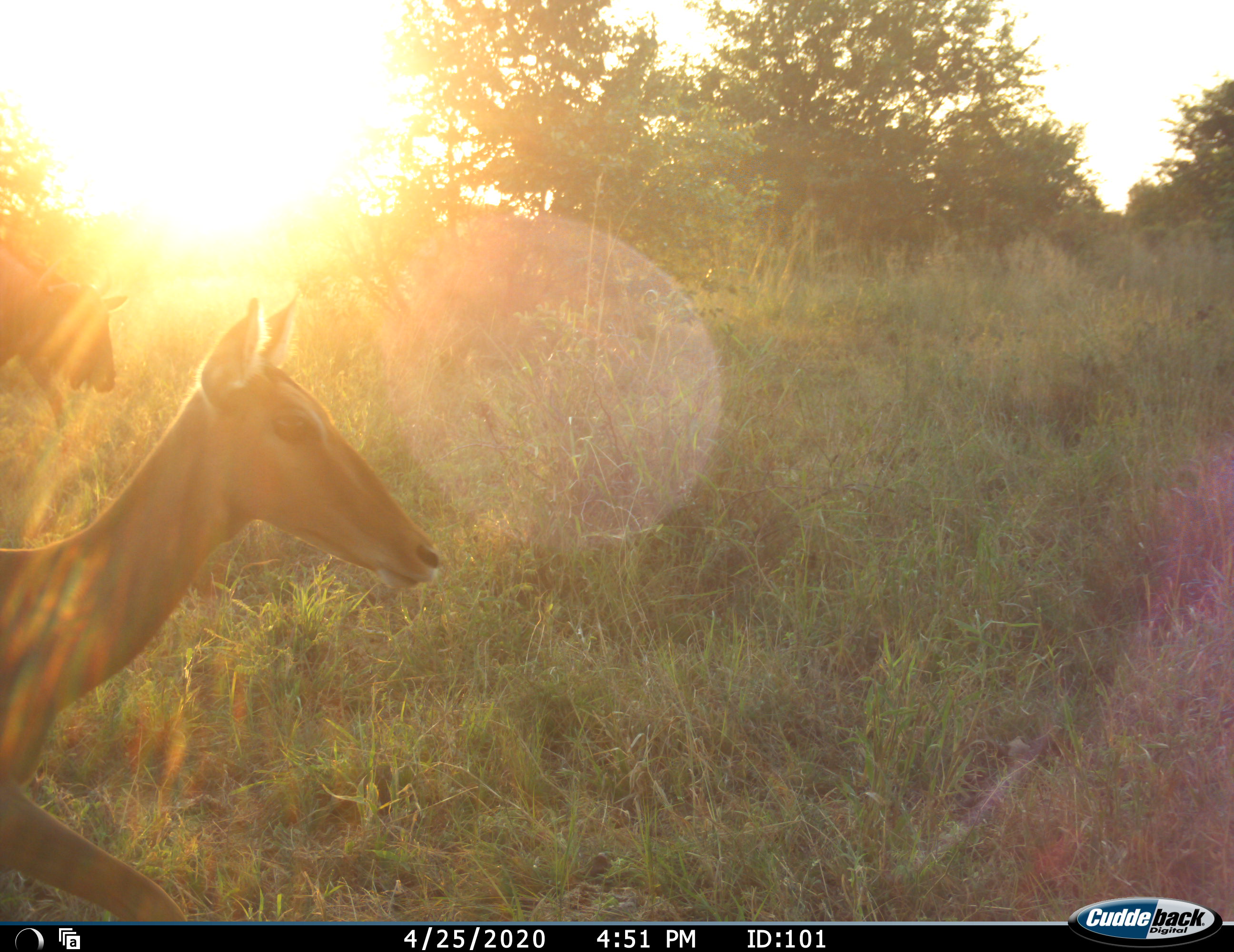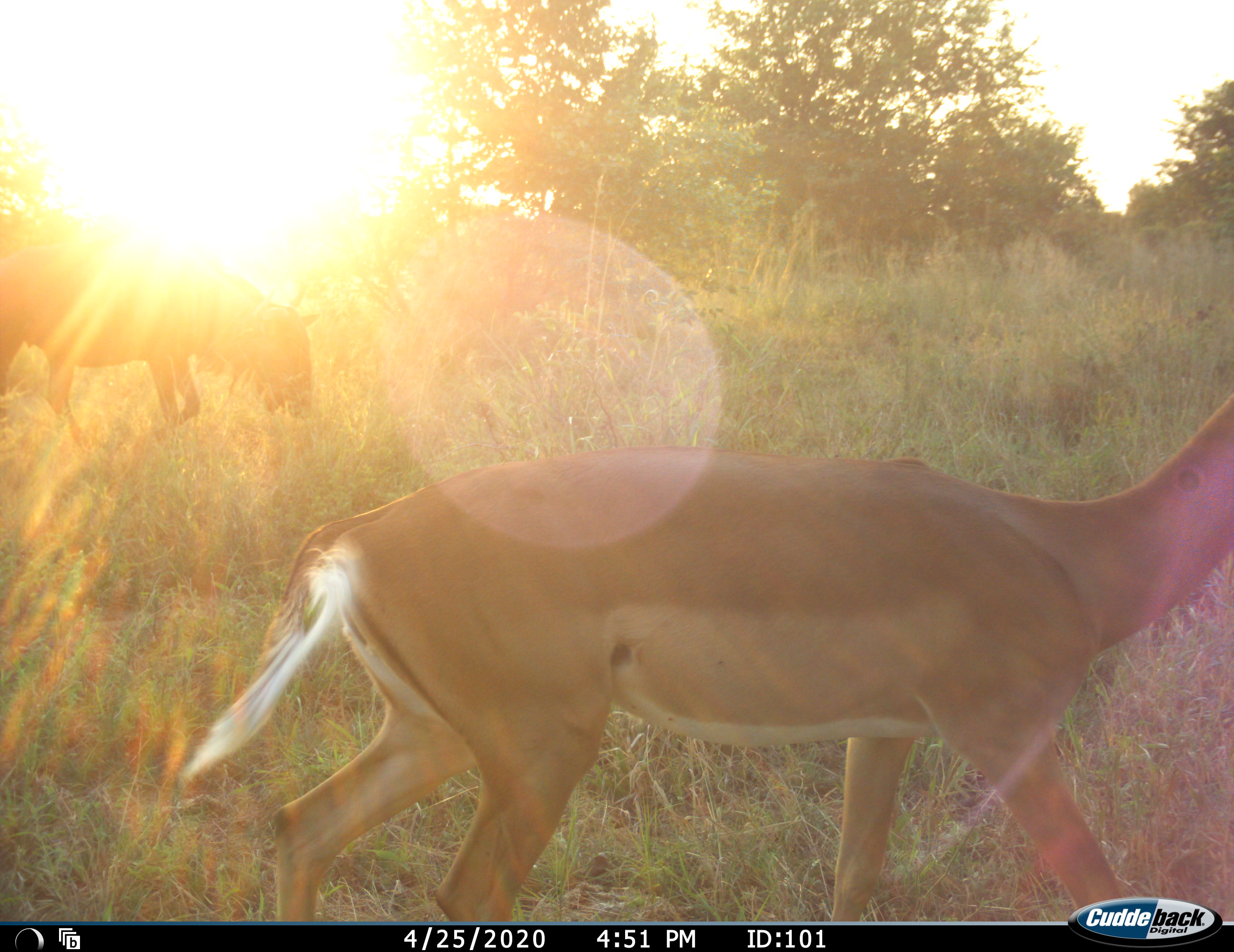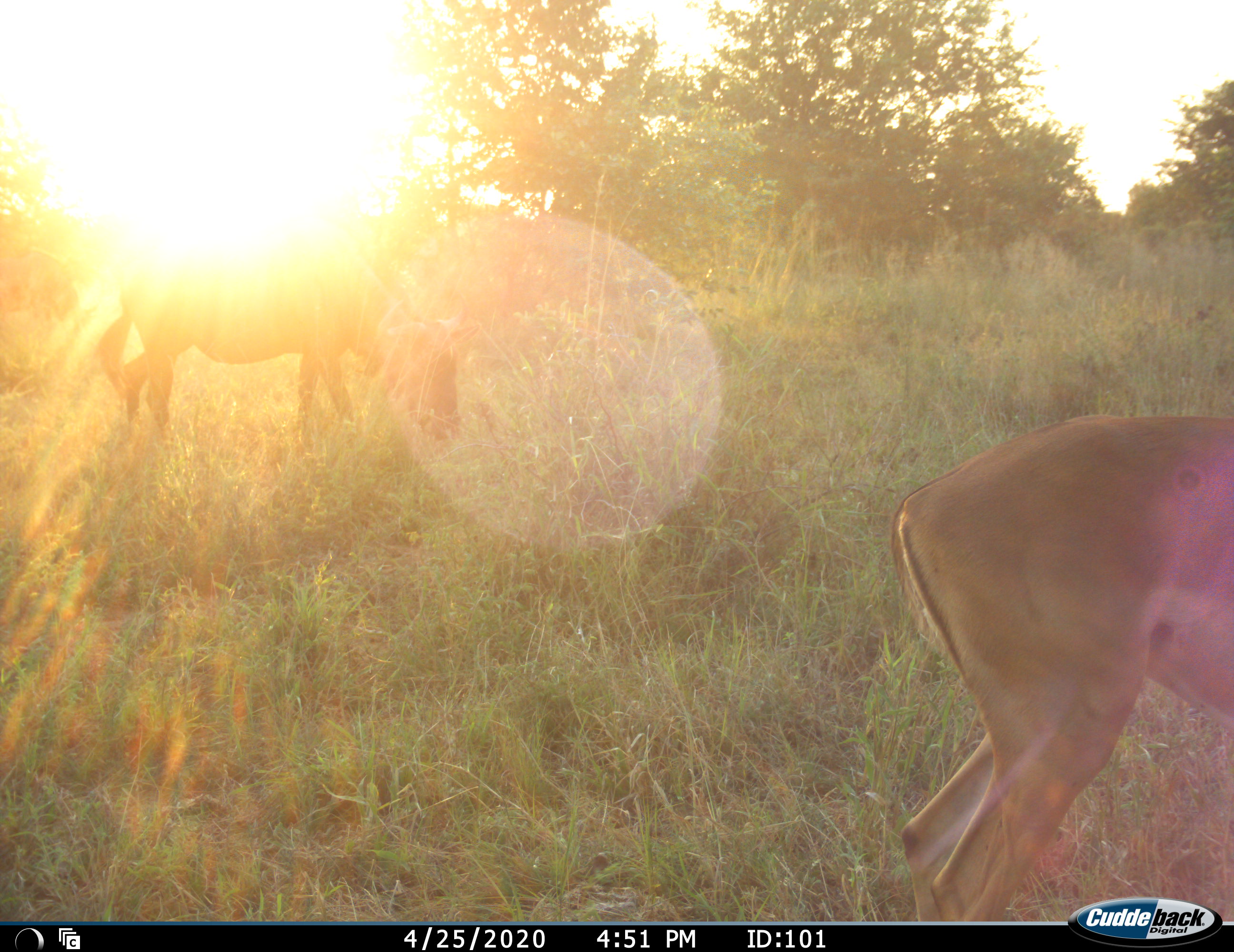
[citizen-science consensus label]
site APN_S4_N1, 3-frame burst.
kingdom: Animalia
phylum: Chordata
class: Mammalia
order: Artiodactyla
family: Bovidae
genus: Aepyceros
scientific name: Aepyceros melampus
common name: impala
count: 1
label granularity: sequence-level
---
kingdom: Animalia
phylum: Chordata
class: Mammalia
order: Artiodactyla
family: Bovidae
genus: Connochaetes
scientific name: Connochaetes taurinus taurinus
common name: blue wildebeest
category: wildebeestblue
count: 1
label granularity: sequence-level